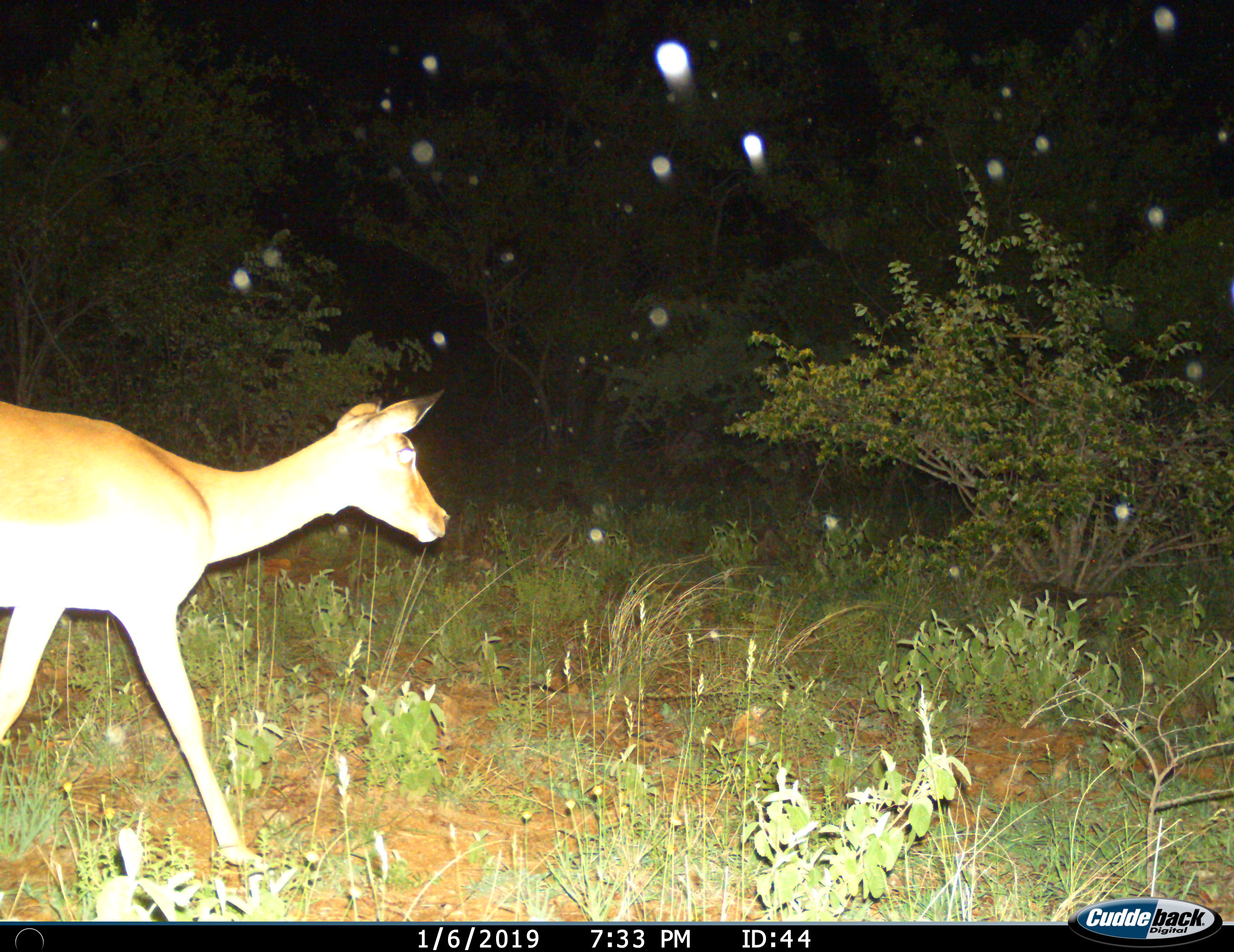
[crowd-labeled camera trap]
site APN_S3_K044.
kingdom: Animalia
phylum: Chordata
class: Mammalia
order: Artiodactyla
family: Bovidae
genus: Aepyceros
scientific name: Aepyceros melampus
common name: impala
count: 1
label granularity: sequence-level